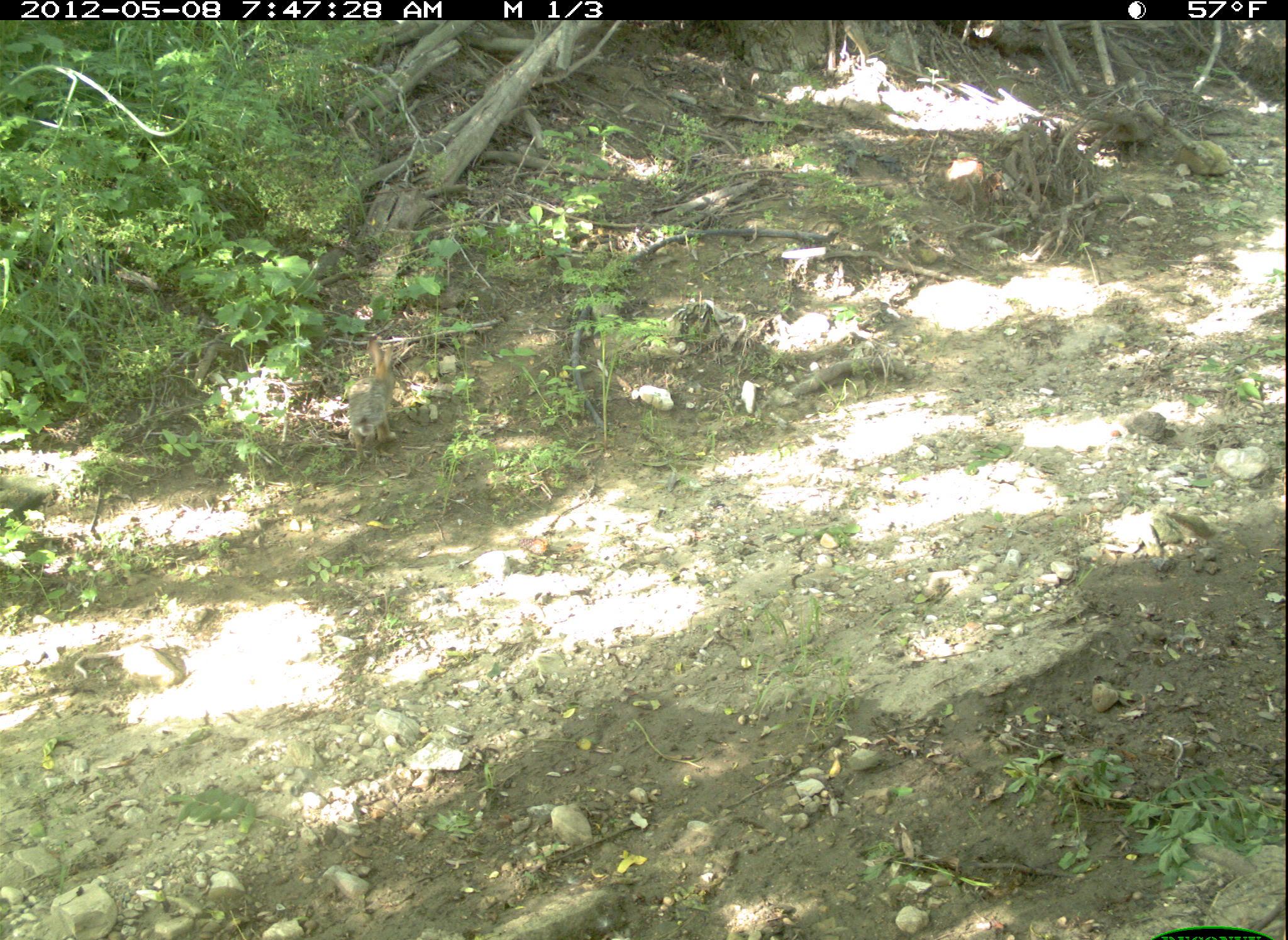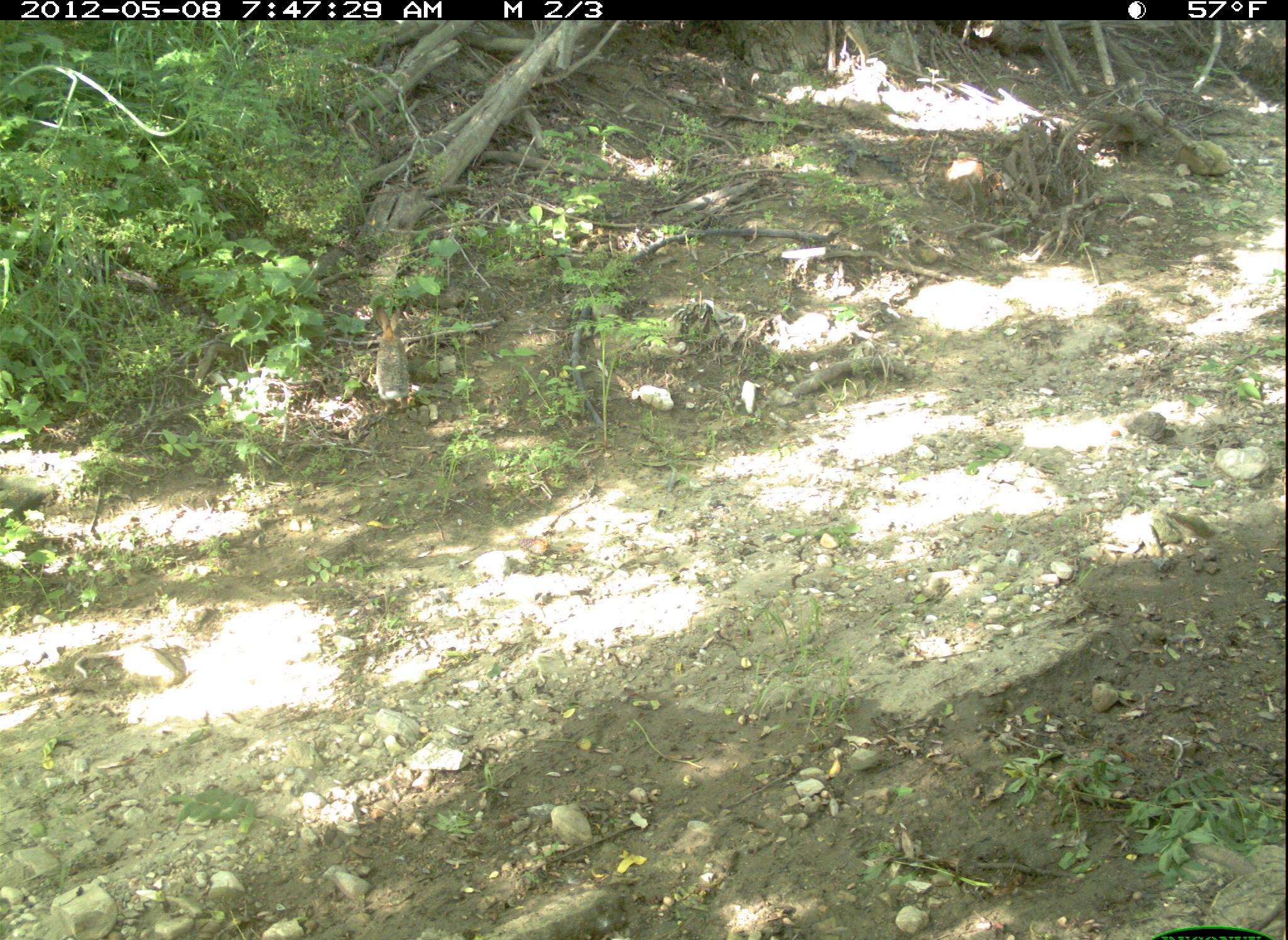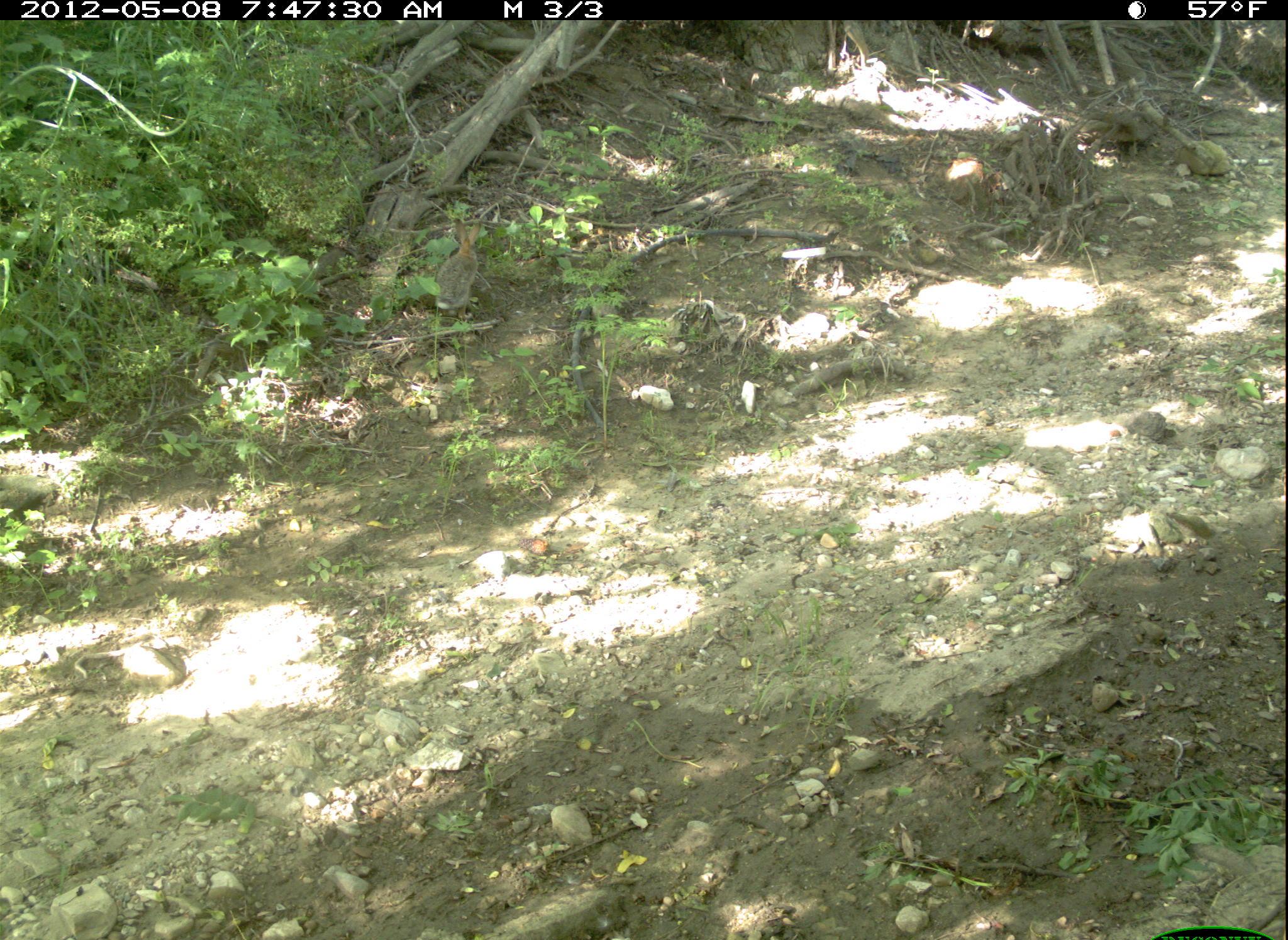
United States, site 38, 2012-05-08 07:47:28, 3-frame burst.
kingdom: Animalia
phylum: Chordata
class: Mammalia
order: Lagomorpha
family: Leporidae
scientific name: Leporidae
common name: rabbits and hares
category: rabbit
Rabbit (rabbits and hares) (Leporidae).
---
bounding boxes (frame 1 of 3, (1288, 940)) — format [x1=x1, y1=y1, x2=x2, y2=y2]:
rabbit: [x1=340, y1=334, x2=409, y2=452]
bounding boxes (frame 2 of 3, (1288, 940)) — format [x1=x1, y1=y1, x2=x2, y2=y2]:
rabbit: [x1=357, y1=308, x2=427, y2=424]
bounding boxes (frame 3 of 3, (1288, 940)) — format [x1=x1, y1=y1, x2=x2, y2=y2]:
rabbit: [x1=420, y1=206, x2=518, y2=329]